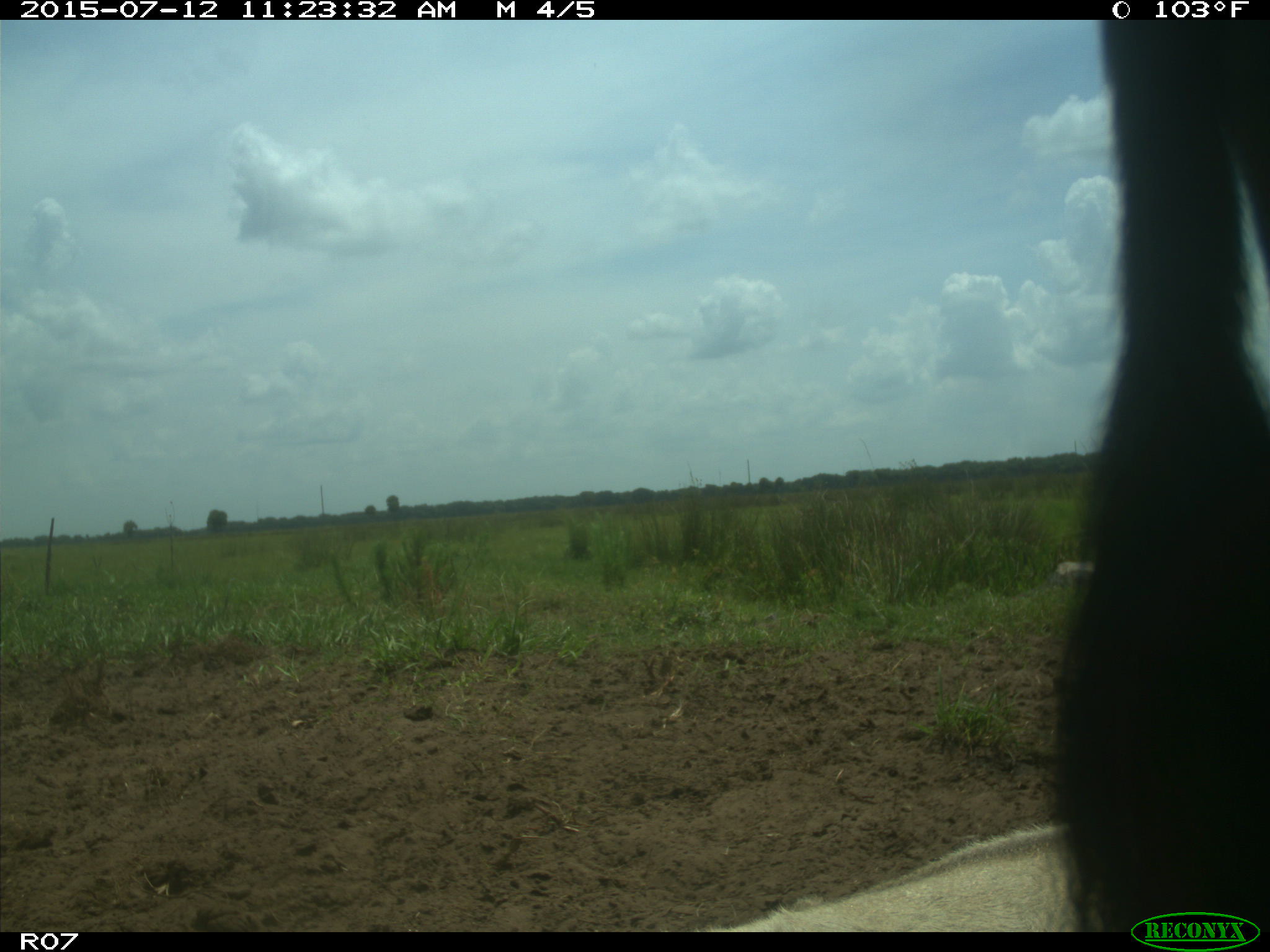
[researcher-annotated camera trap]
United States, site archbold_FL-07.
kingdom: Animalia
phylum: Chordata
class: Mammalia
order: Artiodactyla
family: Bovidae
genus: Bos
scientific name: Bos taurus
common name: domestic cow